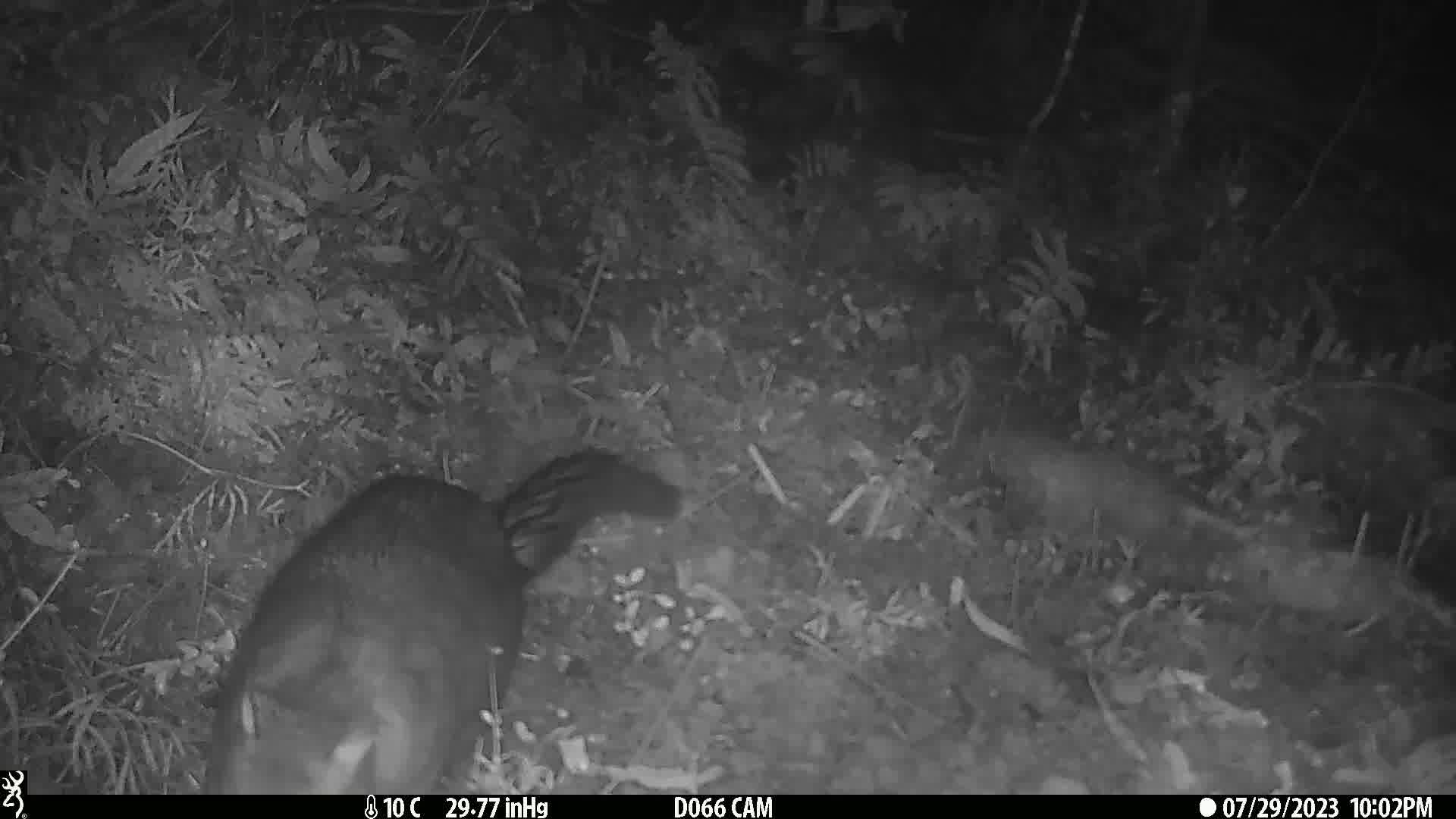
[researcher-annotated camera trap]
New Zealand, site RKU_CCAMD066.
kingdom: Animalia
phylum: Chordata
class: Mammalia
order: Diprotodontia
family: Phalangeridae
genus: Trichosurus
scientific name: Trichosurus vulpecula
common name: common brushtail possum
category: possum